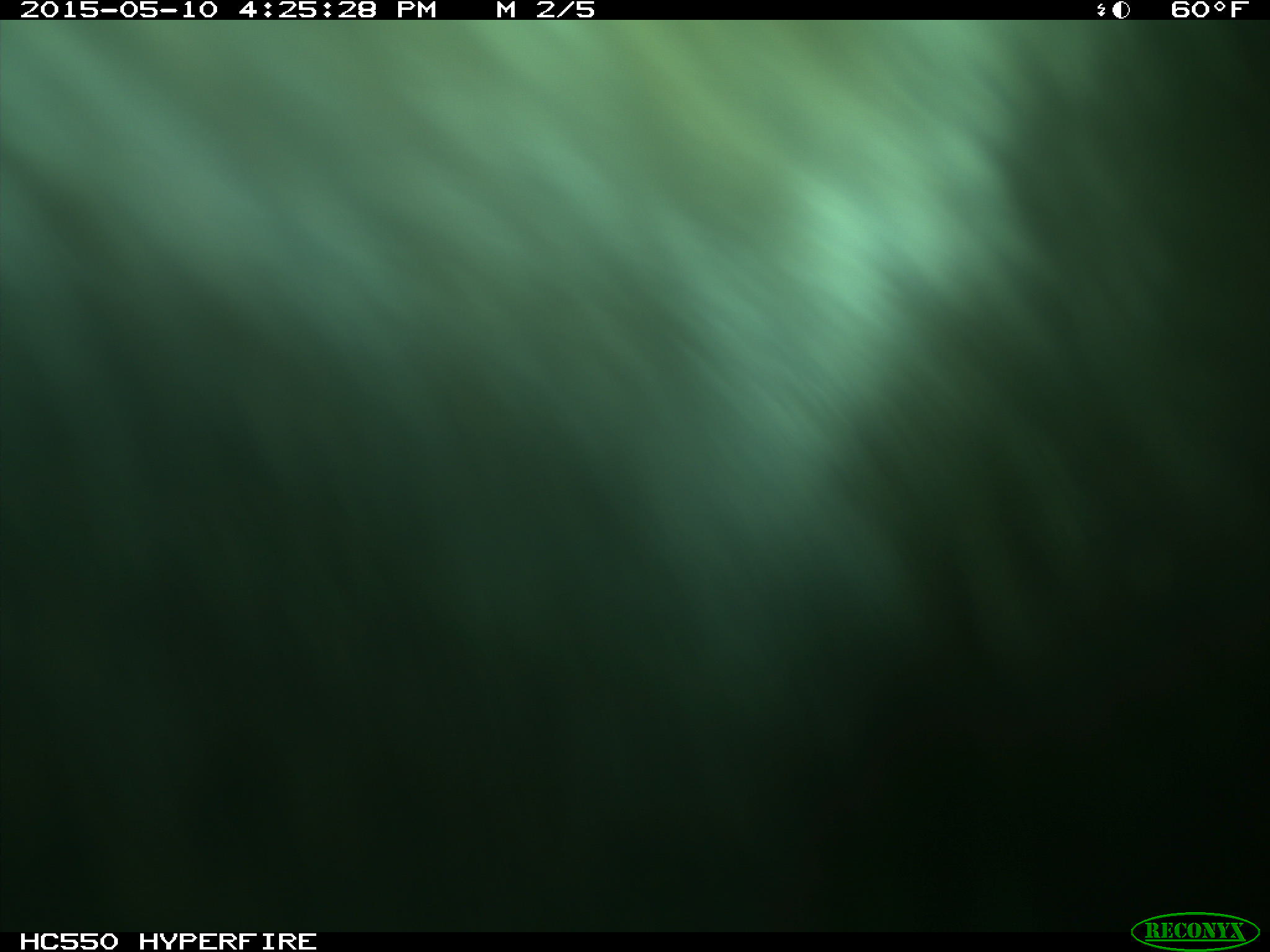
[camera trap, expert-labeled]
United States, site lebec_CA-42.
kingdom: Animalia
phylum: Chordata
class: Mammalia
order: Artiodactyla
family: Bovidae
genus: Bos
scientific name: Bos taurus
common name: domestic cow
Bos taurus (domestic cow).